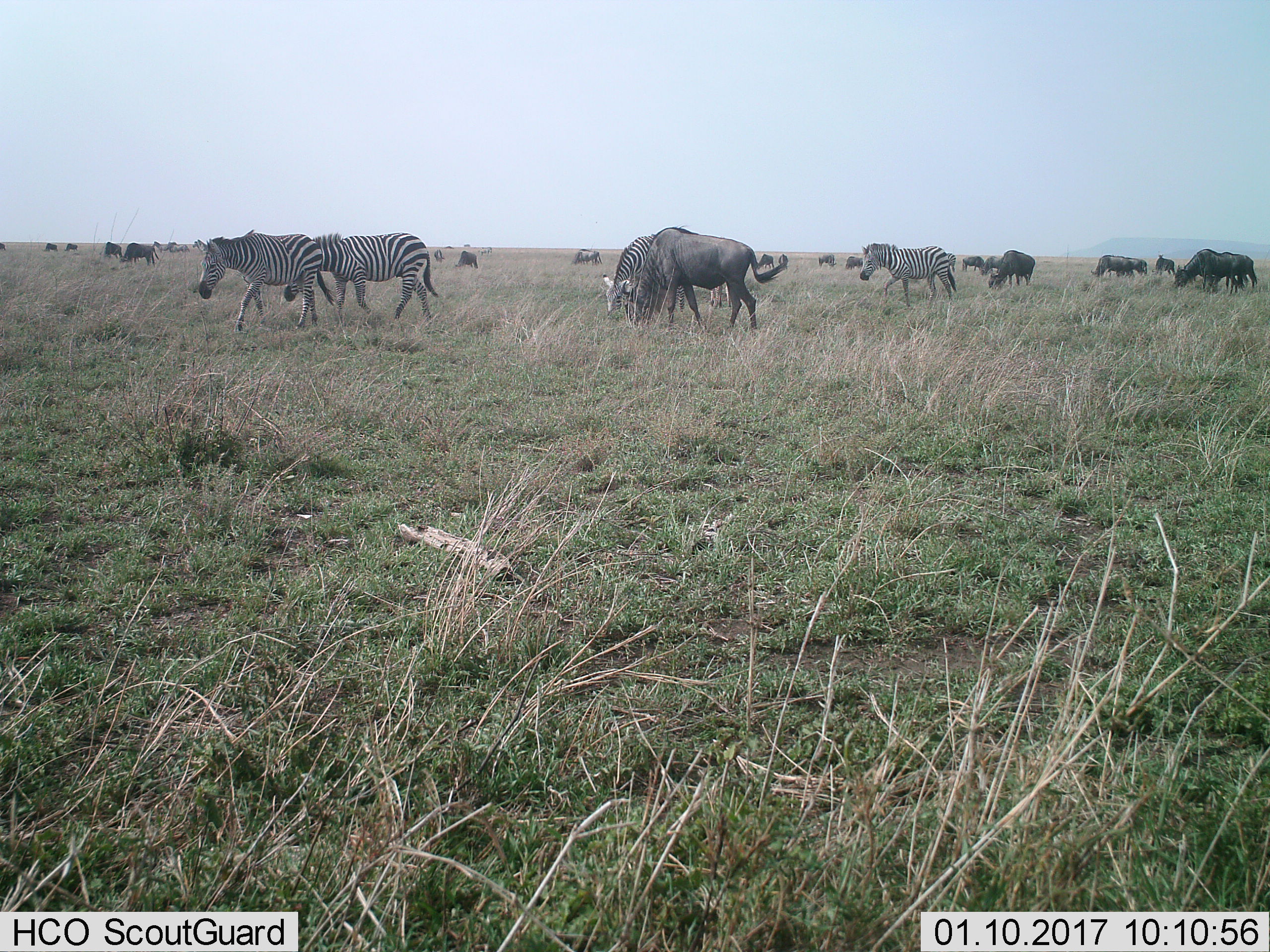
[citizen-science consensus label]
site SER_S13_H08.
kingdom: Animalia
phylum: Chordata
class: Mammalia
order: Artiodactyla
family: Bovidae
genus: Connochaetes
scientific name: Connochaetes taurinus taurinus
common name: blue wildebeest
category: wildebeestblue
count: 11-50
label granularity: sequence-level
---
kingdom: Animalia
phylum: Chordata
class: Mammalia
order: Perissodactyla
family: Equidae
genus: Equus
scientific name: Equus quagga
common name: plains zebra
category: zebraplains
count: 5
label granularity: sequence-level